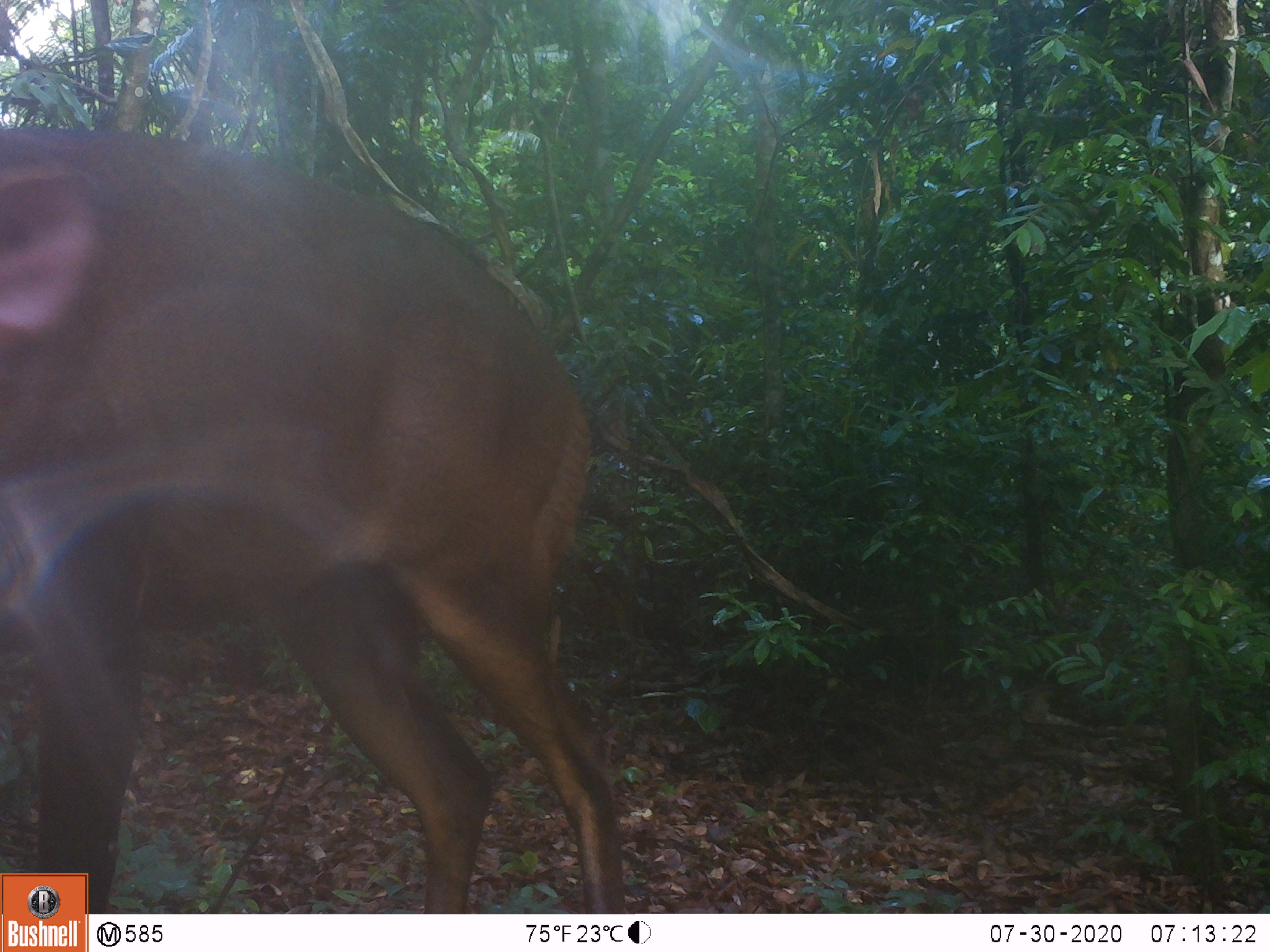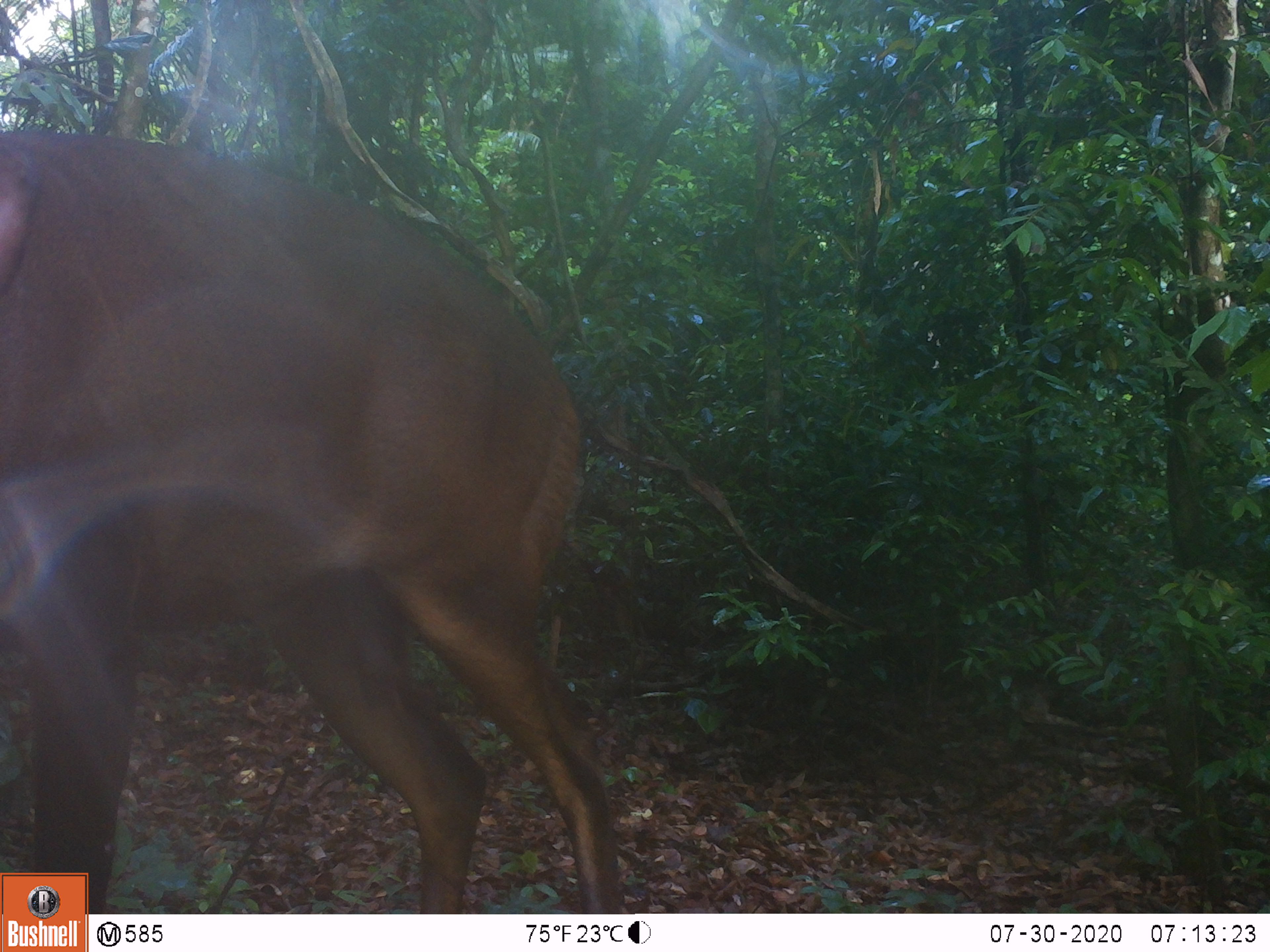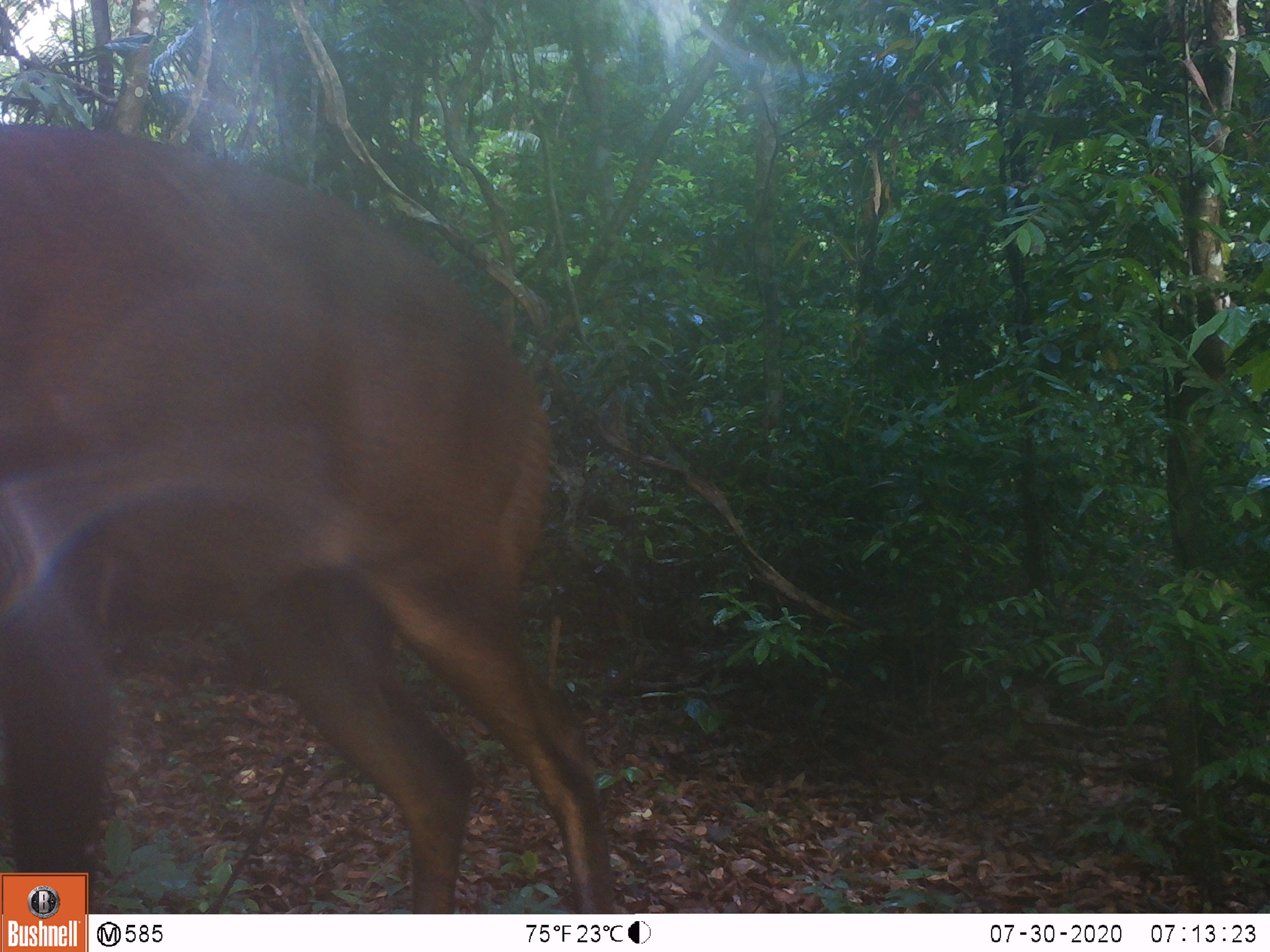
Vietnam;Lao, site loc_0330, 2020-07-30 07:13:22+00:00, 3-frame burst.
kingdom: Animalia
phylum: Chordata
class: Mammalia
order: Artiodactyla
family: Cervidae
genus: Muntiacus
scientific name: Muntiacus vuquangensis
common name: large-antlered muntjac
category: large antlered muntjac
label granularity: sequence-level